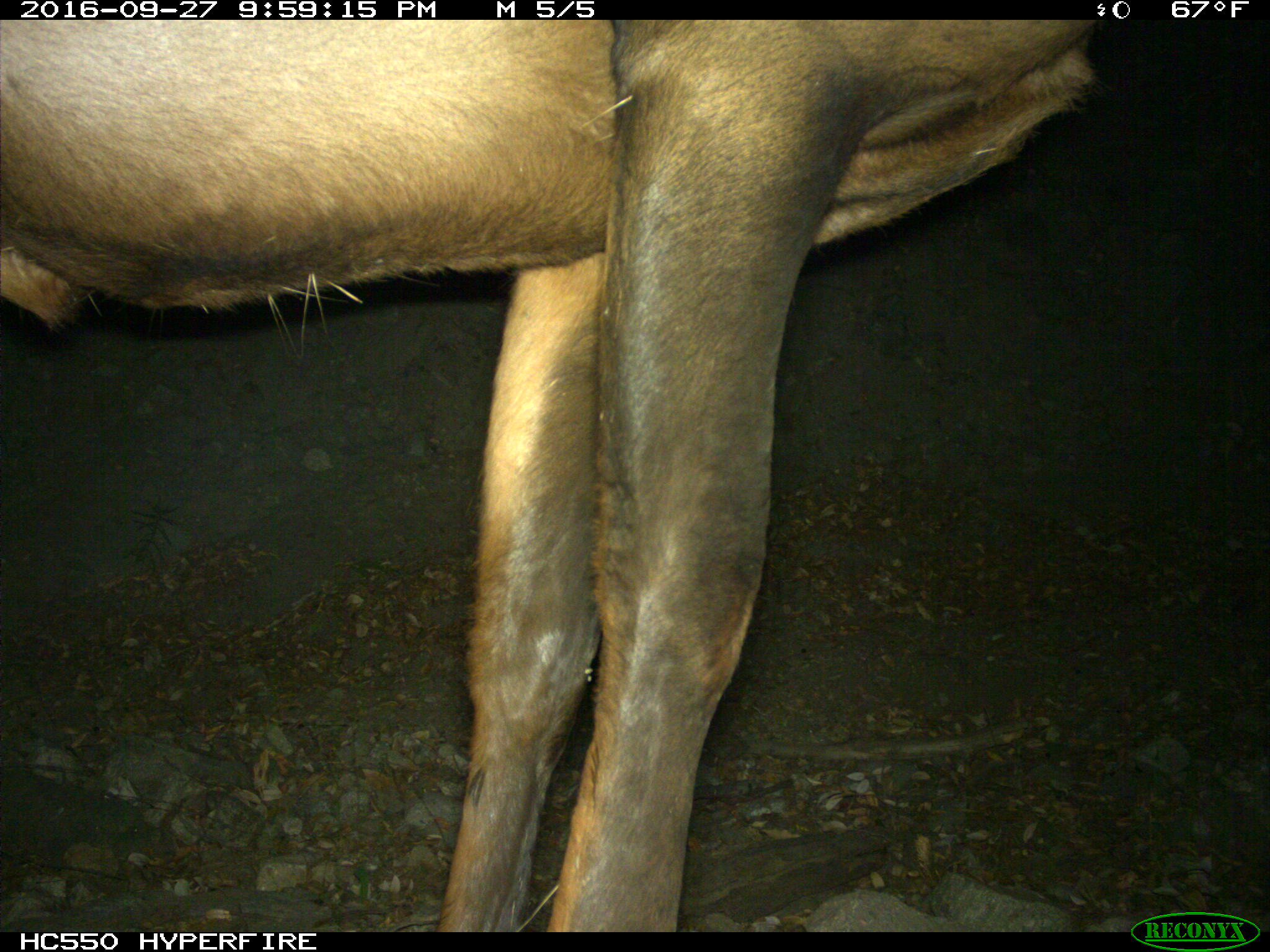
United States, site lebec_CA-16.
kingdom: Animalia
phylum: Chordata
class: Mammalia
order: Artiodactyla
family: Cervidae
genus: Cervus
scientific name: Cervus canadensis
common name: elk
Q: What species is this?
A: Cervus canadensis (elk).